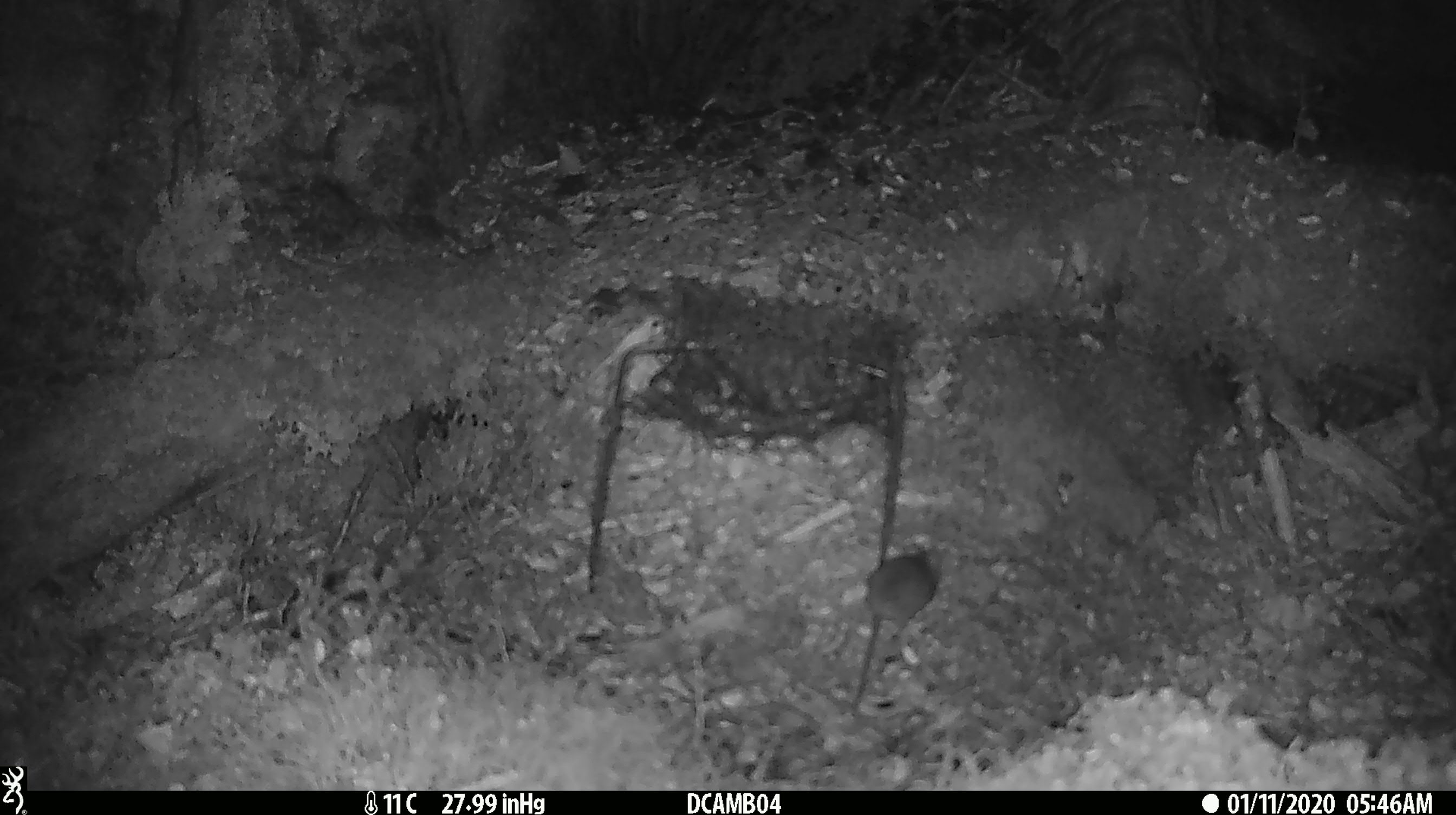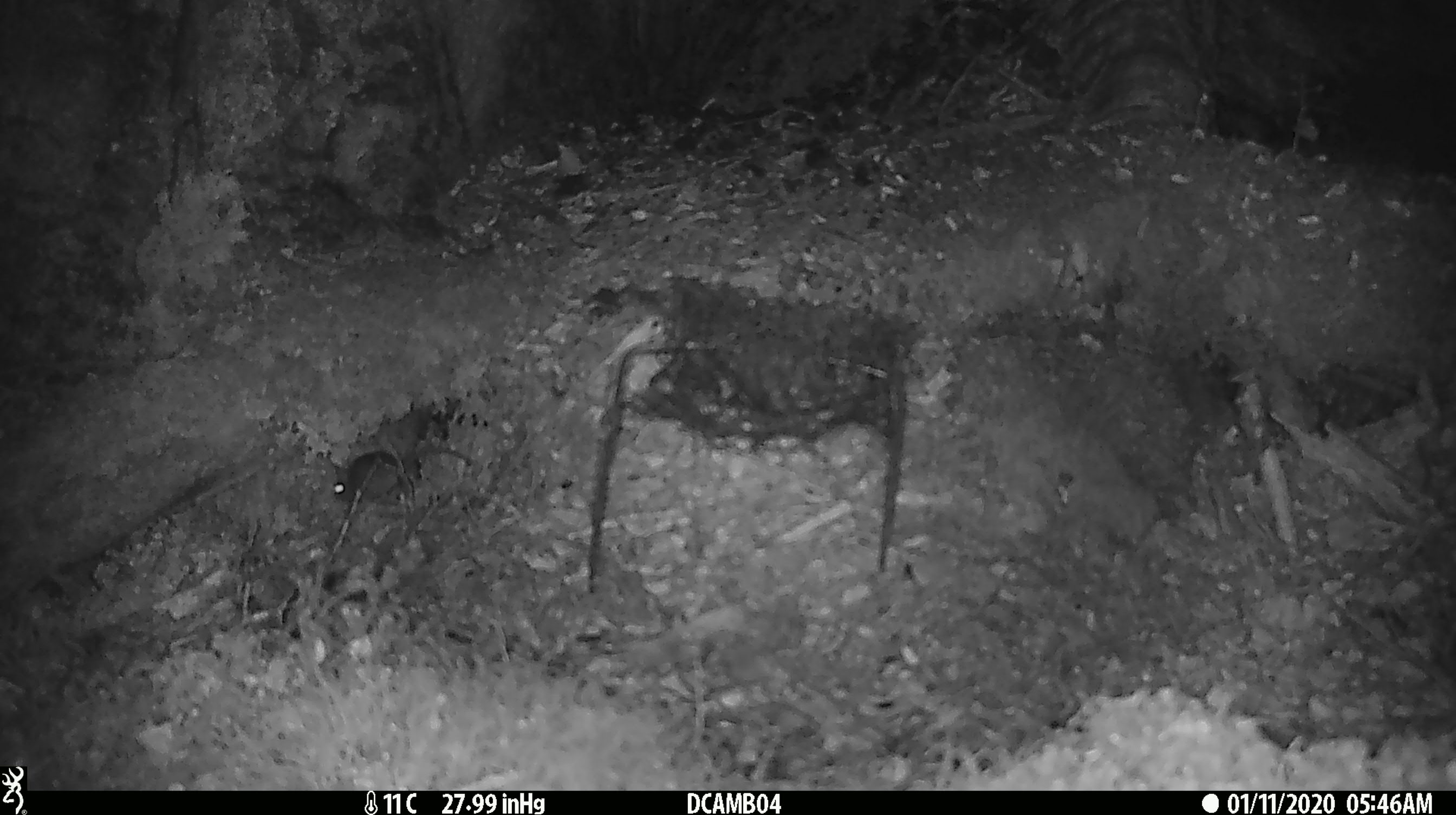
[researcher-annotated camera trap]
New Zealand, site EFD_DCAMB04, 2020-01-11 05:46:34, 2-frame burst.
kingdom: Animalia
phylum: Chordata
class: Mammalia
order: Rodentia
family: Muridae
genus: Mus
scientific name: Mus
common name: mouse